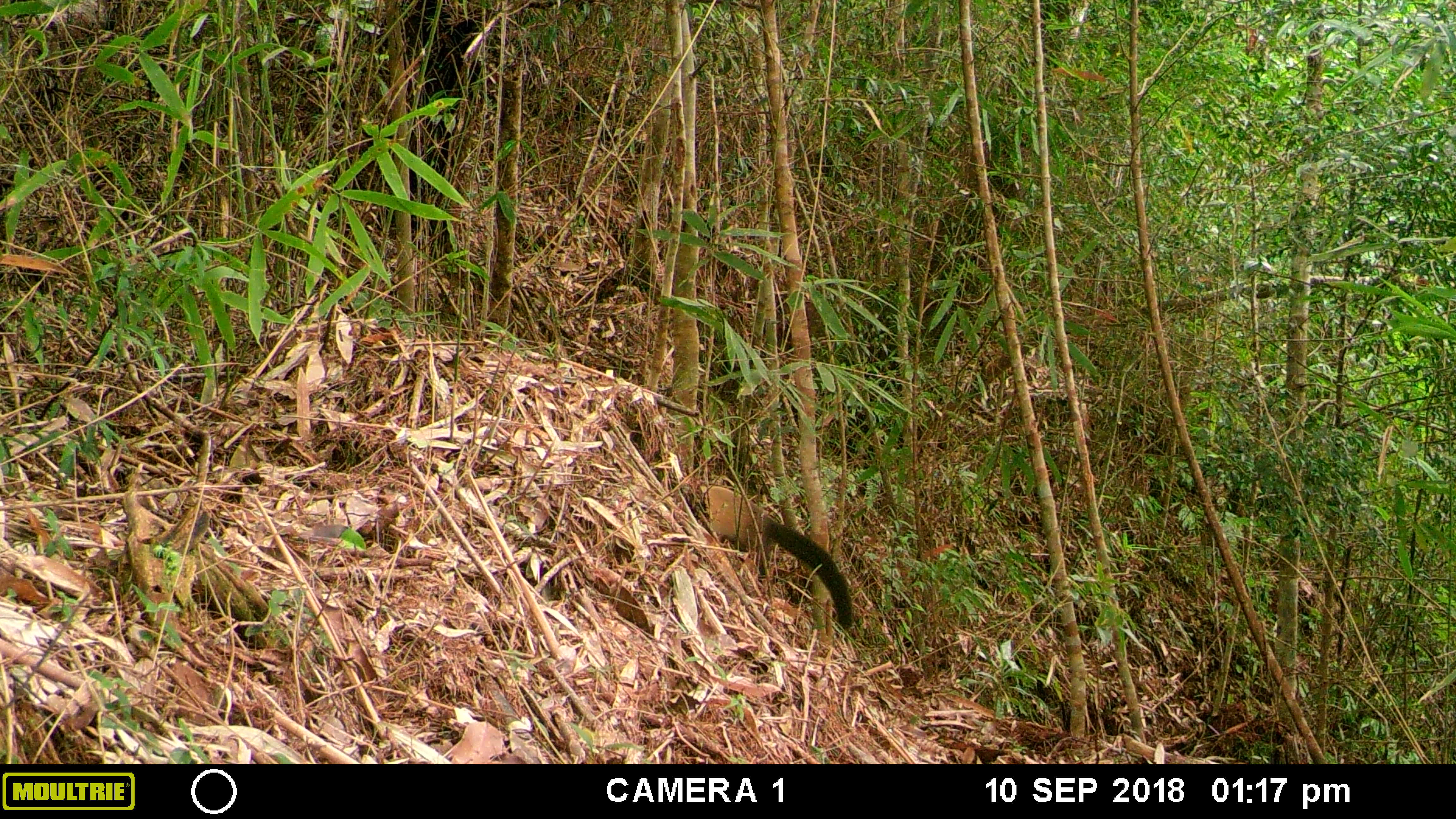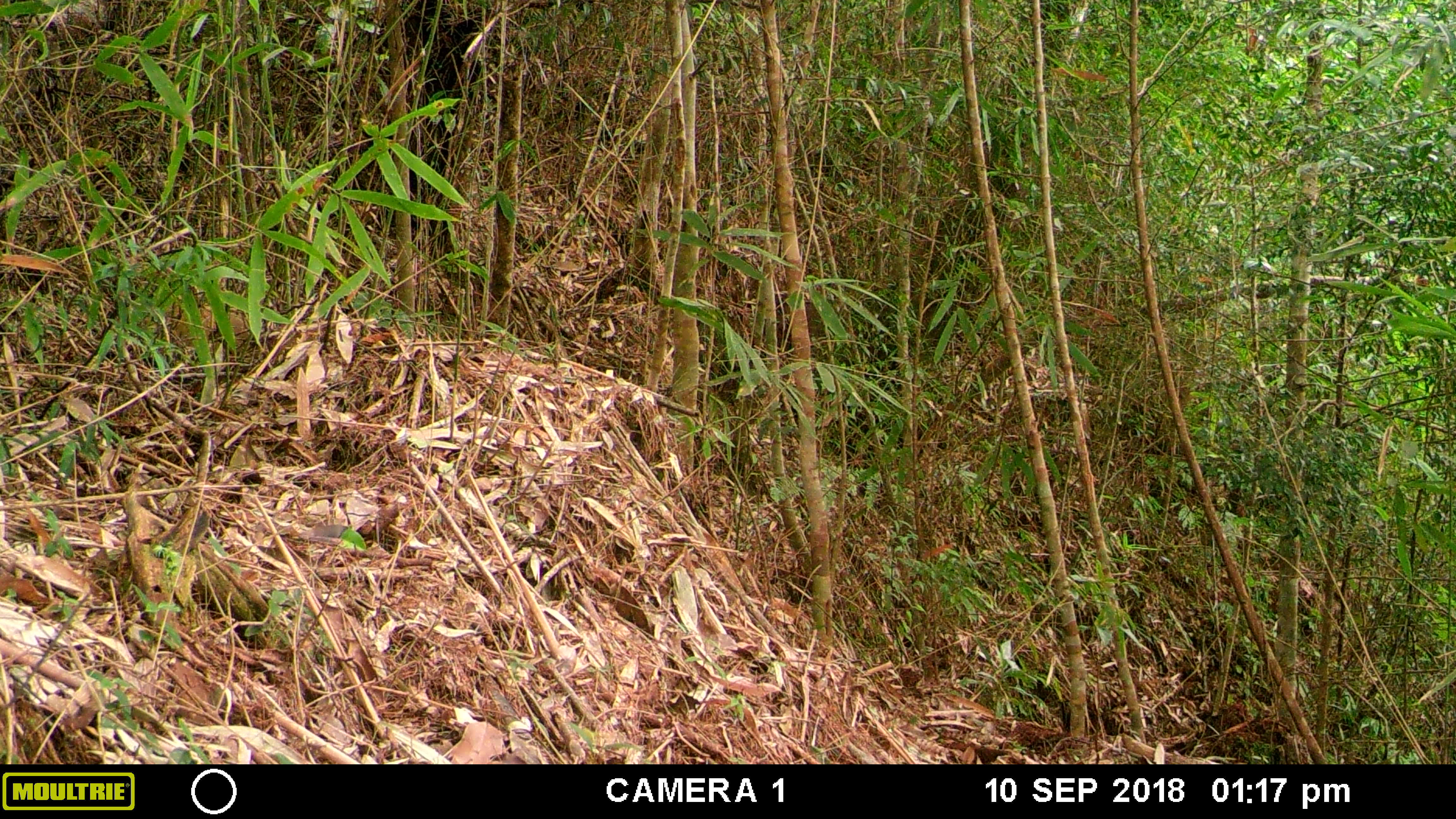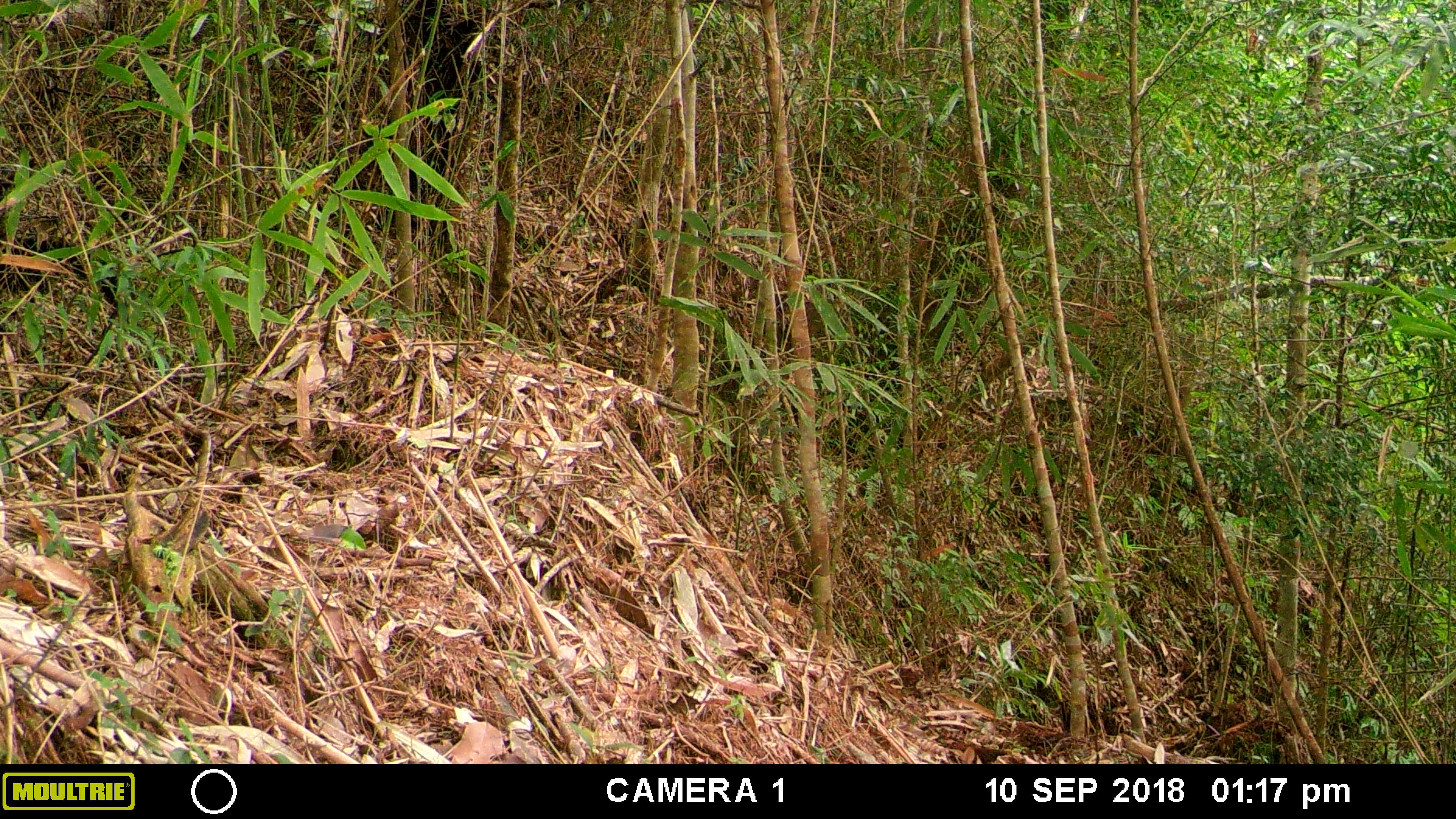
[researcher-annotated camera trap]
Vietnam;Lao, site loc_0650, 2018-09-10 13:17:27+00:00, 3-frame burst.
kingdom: Animalia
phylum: Chordata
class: Mammalia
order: Carnivora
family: Mustelidae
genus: Martes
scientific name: Martes flavigula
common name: yellow-throated marten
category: yellow throated marten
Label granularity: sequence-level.